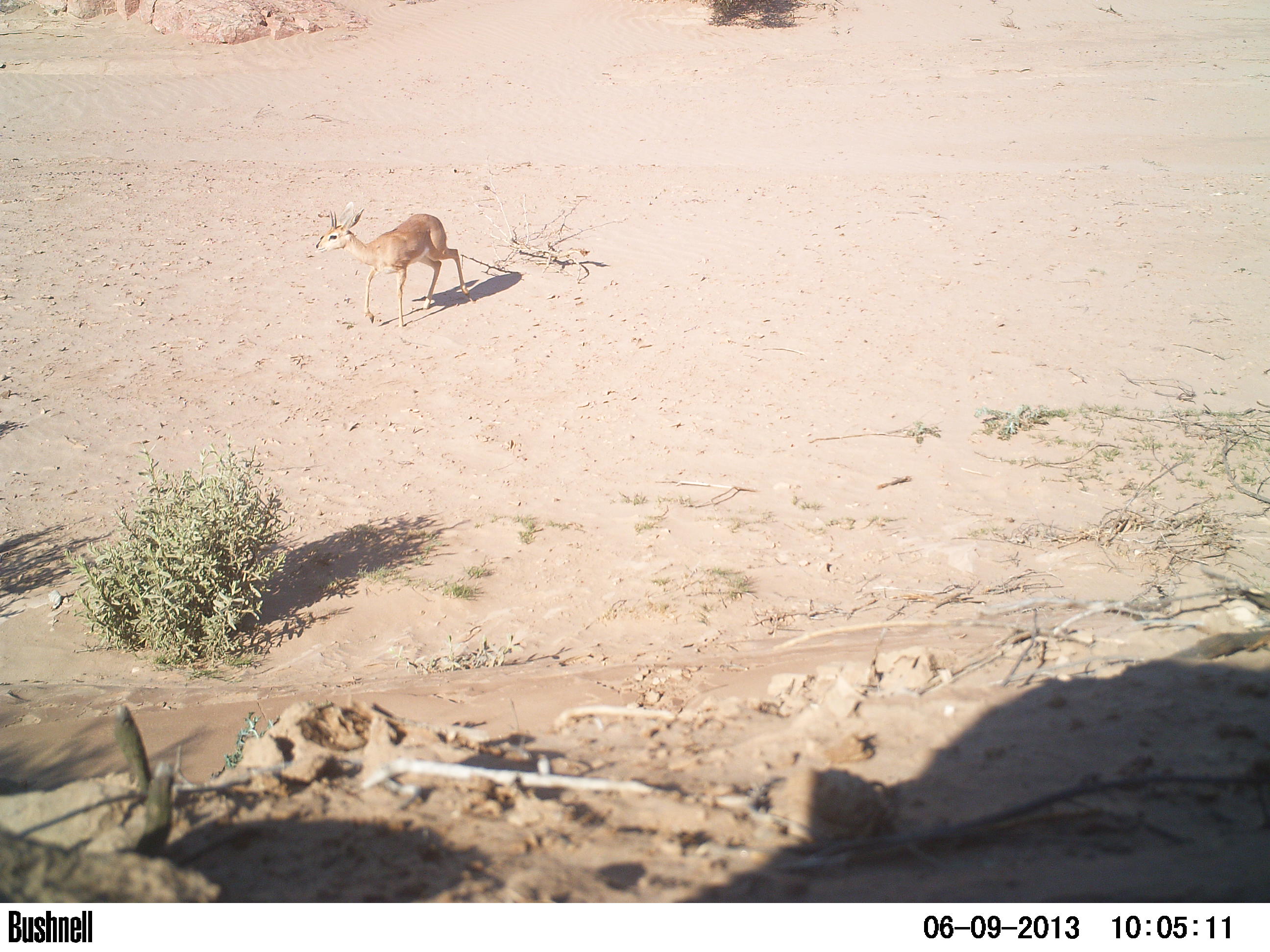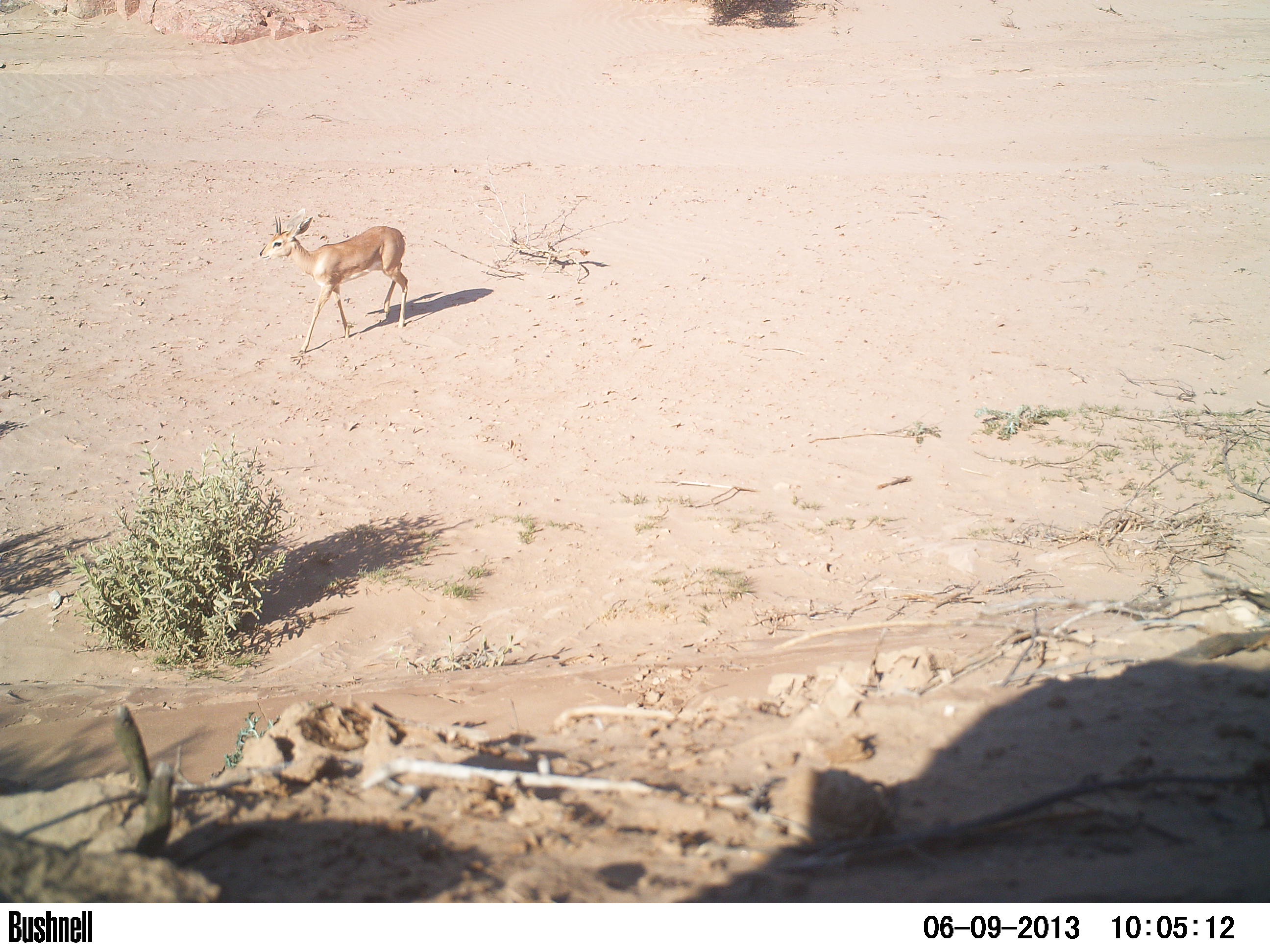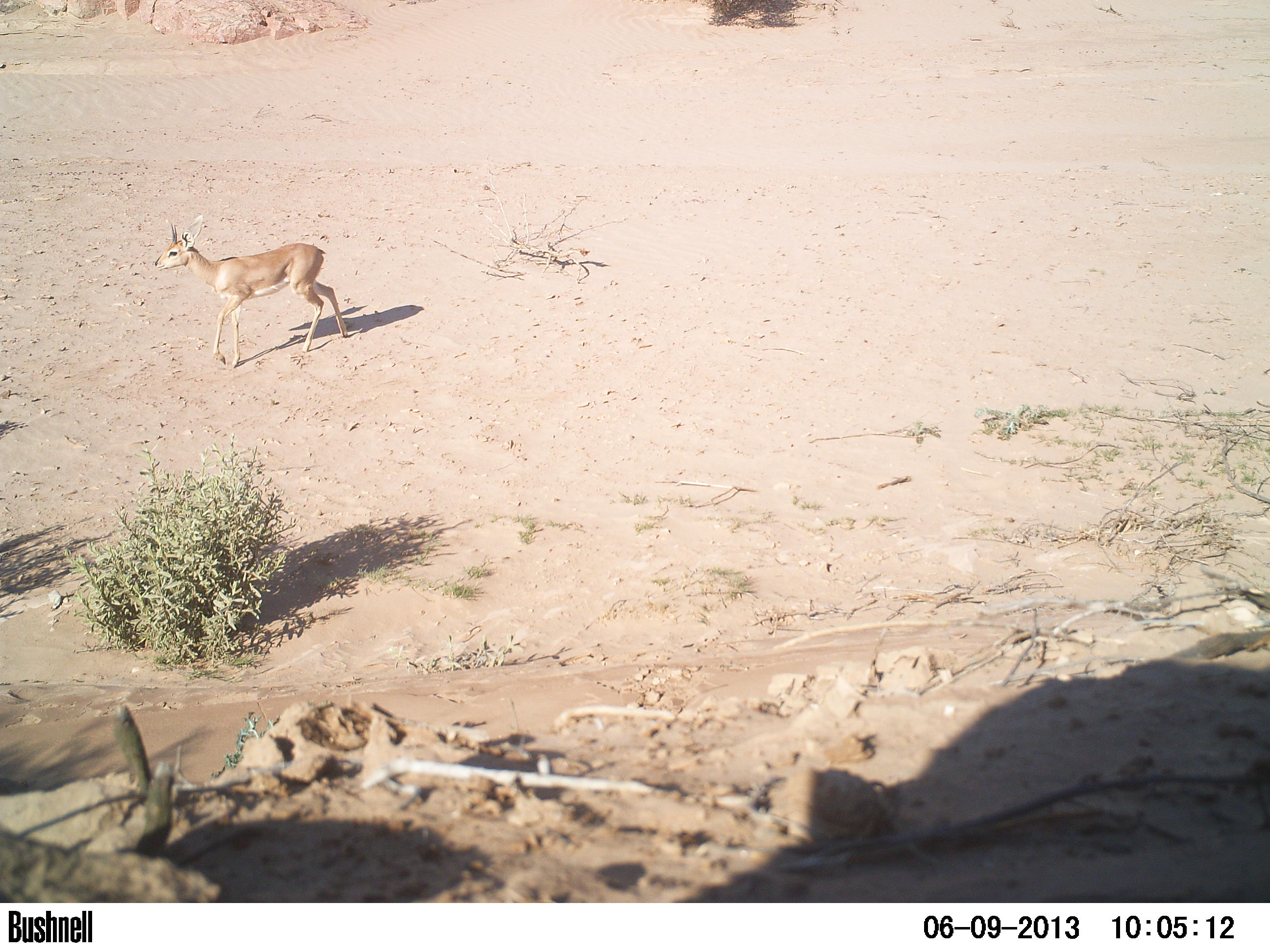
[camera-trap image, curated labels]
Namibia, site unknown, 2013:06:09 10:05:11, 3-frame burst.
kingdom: Animalia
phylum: Chordata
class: Mammalia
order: Artiodactyla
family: Bovidae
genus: Raphicerus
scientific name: Raphicerus campestris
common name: steenbok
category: raphiceros campestris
Raphiceros campestris (steenbok) (Raphicerus campestris).